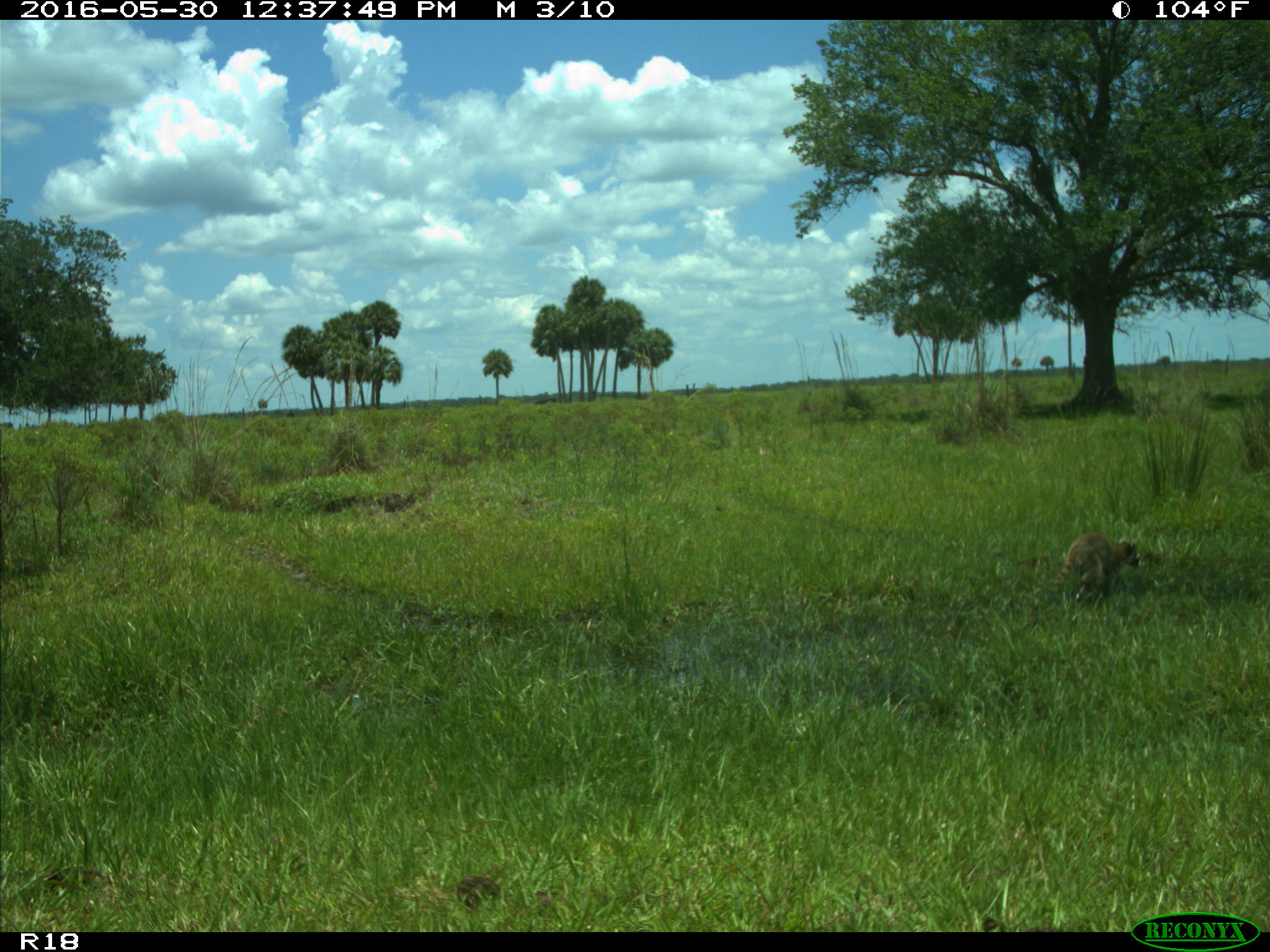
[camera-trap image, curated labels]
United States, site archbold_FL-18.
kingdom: Animalia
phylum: Chordata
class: Mammalia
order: Carnivora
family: Procyonidae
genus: Procyon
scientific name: Procyon lotor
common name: common raccoon